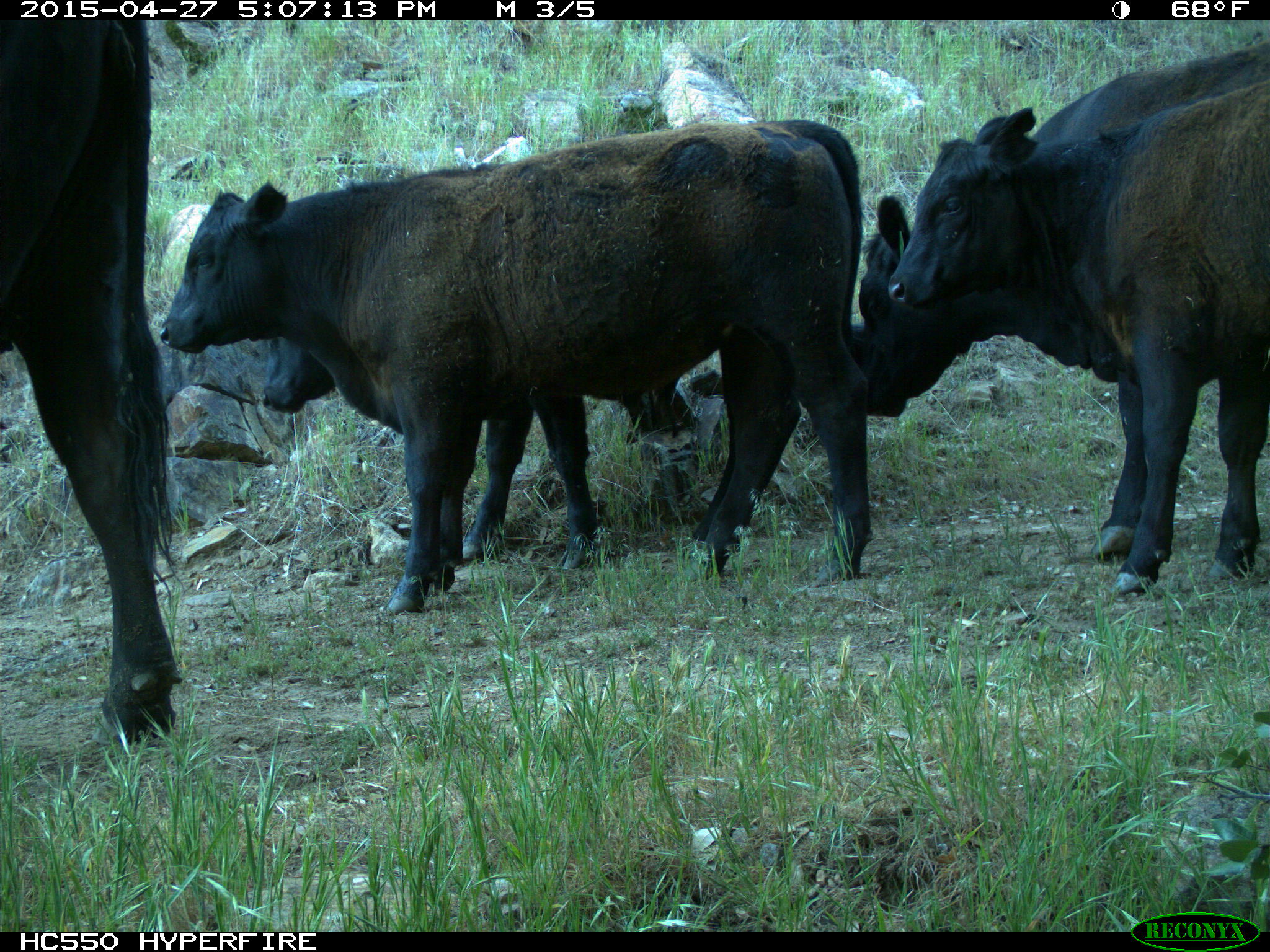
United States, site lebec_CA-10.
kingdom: Animalia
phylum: Chordata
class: Mammalia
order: Artiodactyla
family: Bovidae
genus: Bos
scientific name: Bos taurus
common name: domestic cow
Bos taurus (domestic cow).